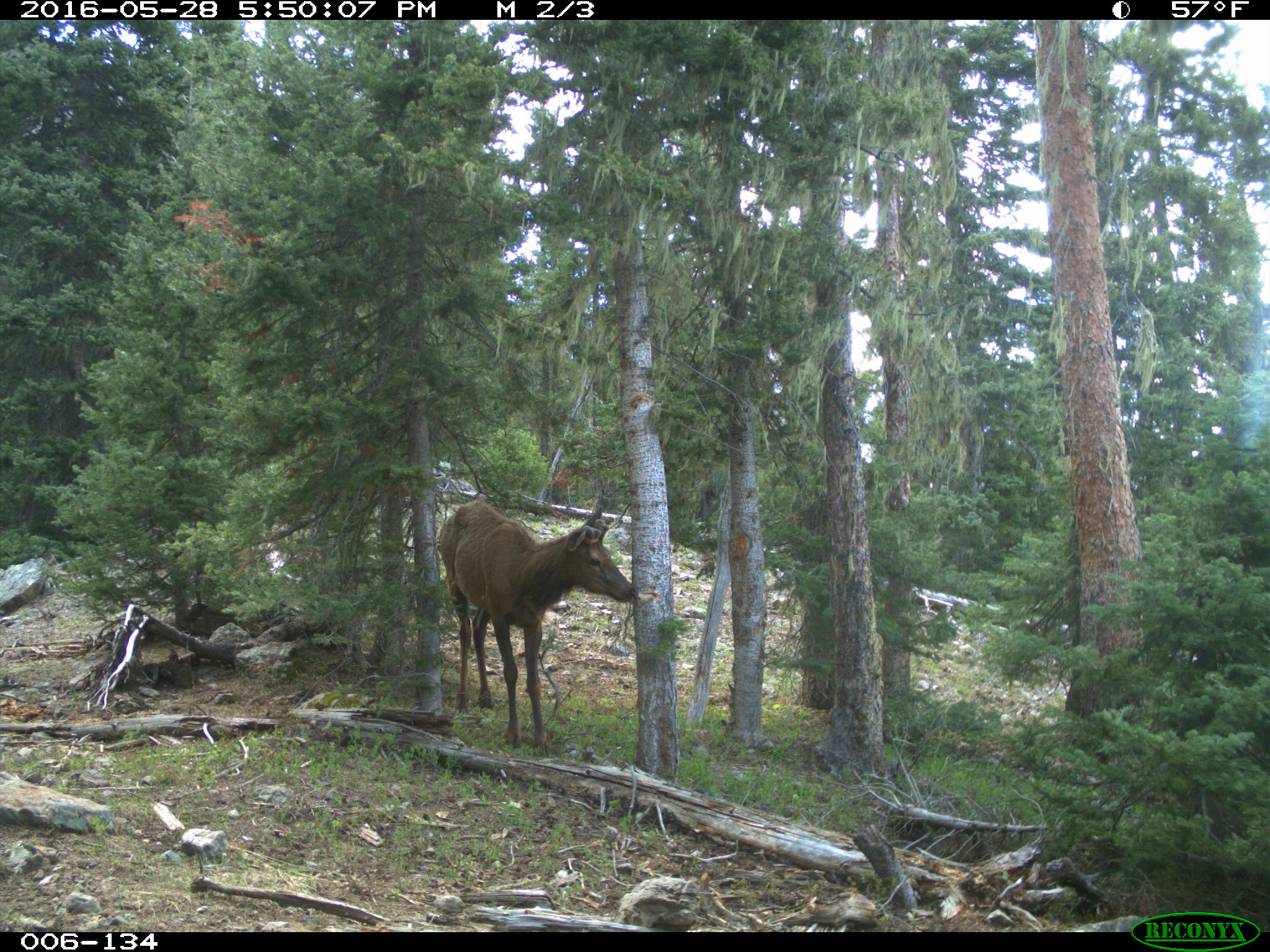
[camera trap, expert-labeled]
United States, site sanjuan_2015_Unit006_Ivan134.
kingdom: Animalia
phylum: Chordata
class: Mammalia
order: Artiodactyla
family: Cervidae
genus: Cervus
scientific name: Cervus elaphus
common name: red deer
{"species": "Cervus elaphus (red deer)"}